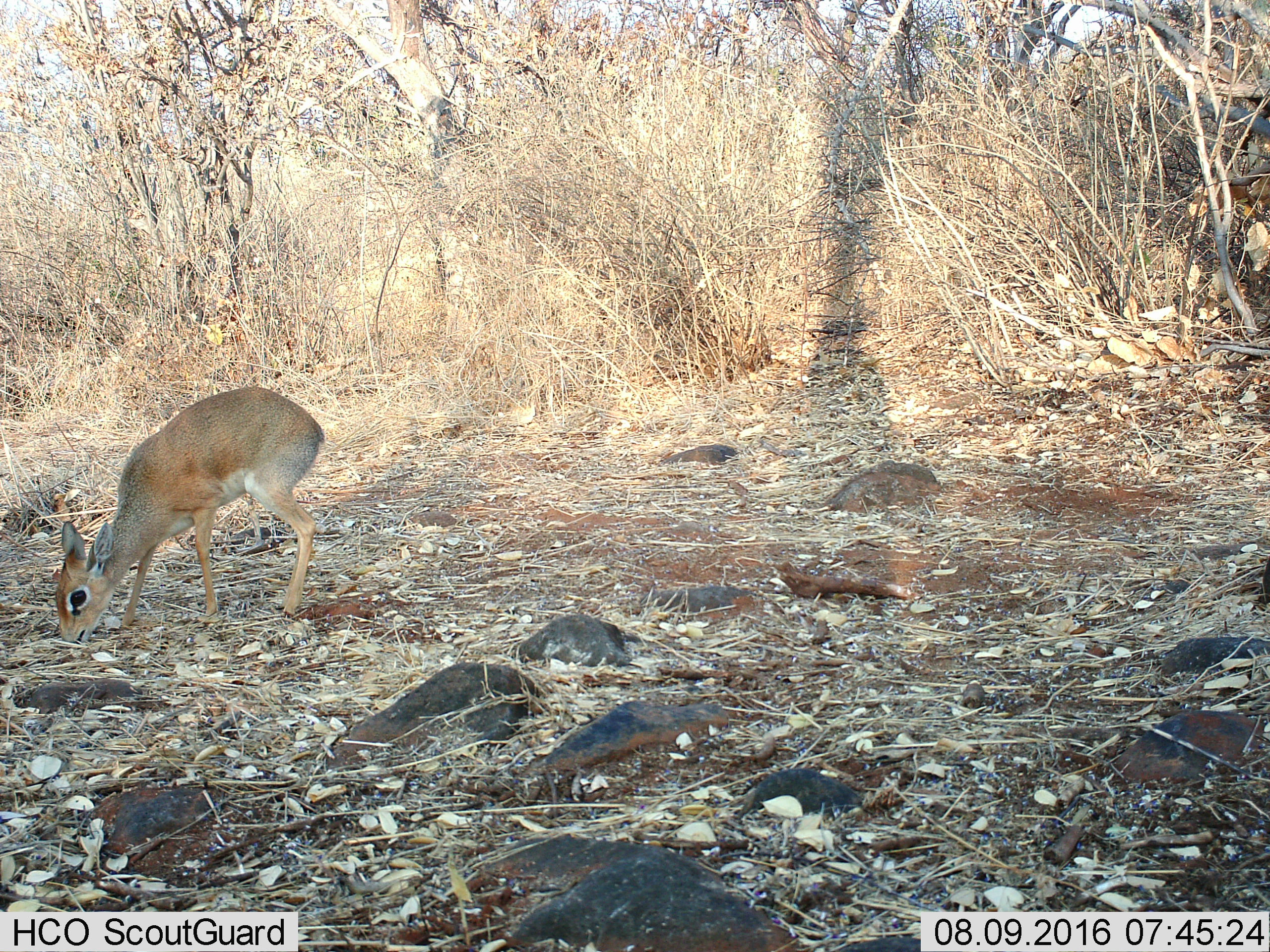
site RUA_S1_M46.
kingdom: Animalia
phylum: Chordata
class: Mammalia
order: Artiodactyla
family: Bovidae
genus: Madoqua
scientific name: Madoqua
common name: dik-dik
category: dikdik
Dikdik (dik-dik) (Madoqua), count 1. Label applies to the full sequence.